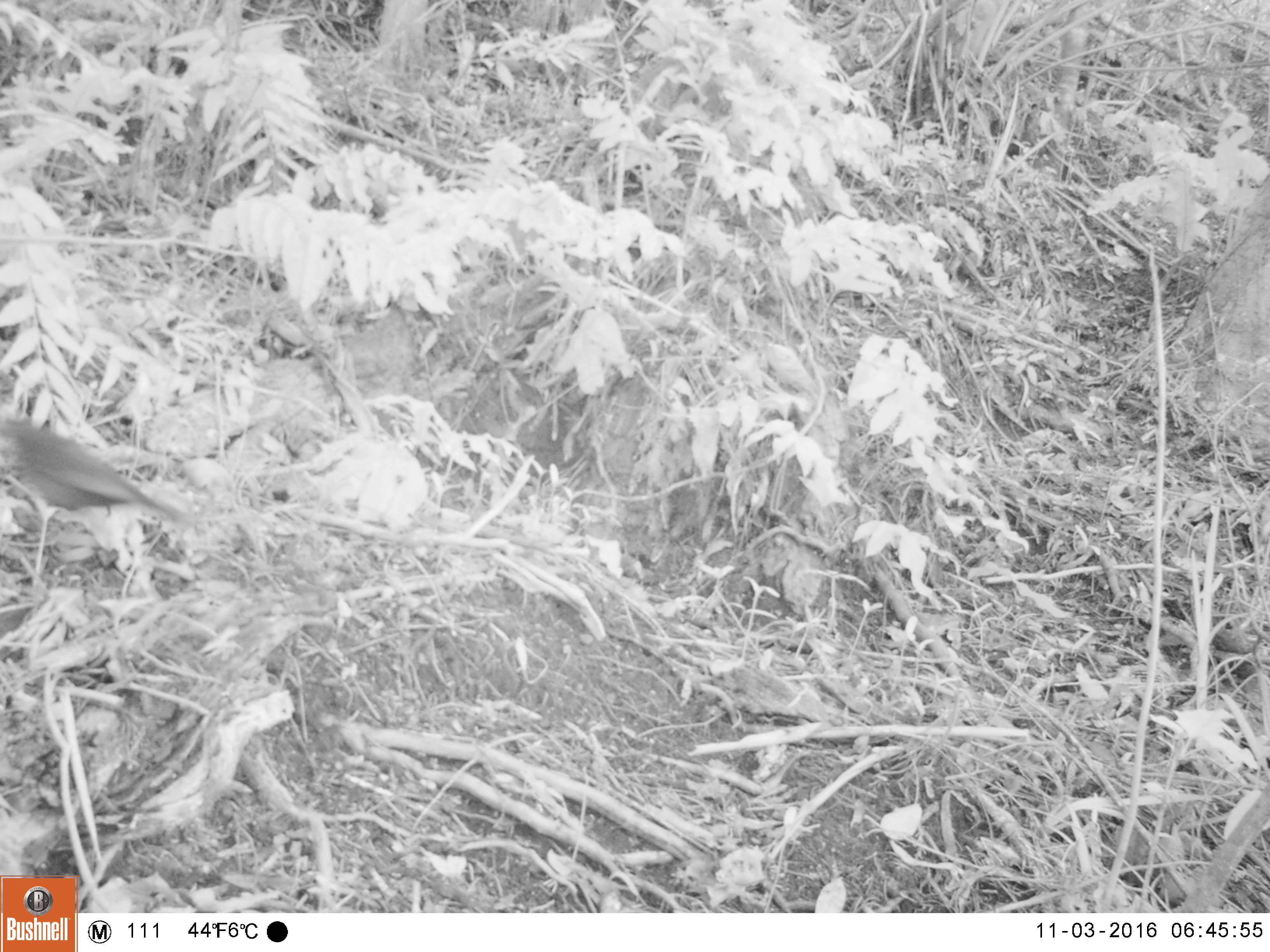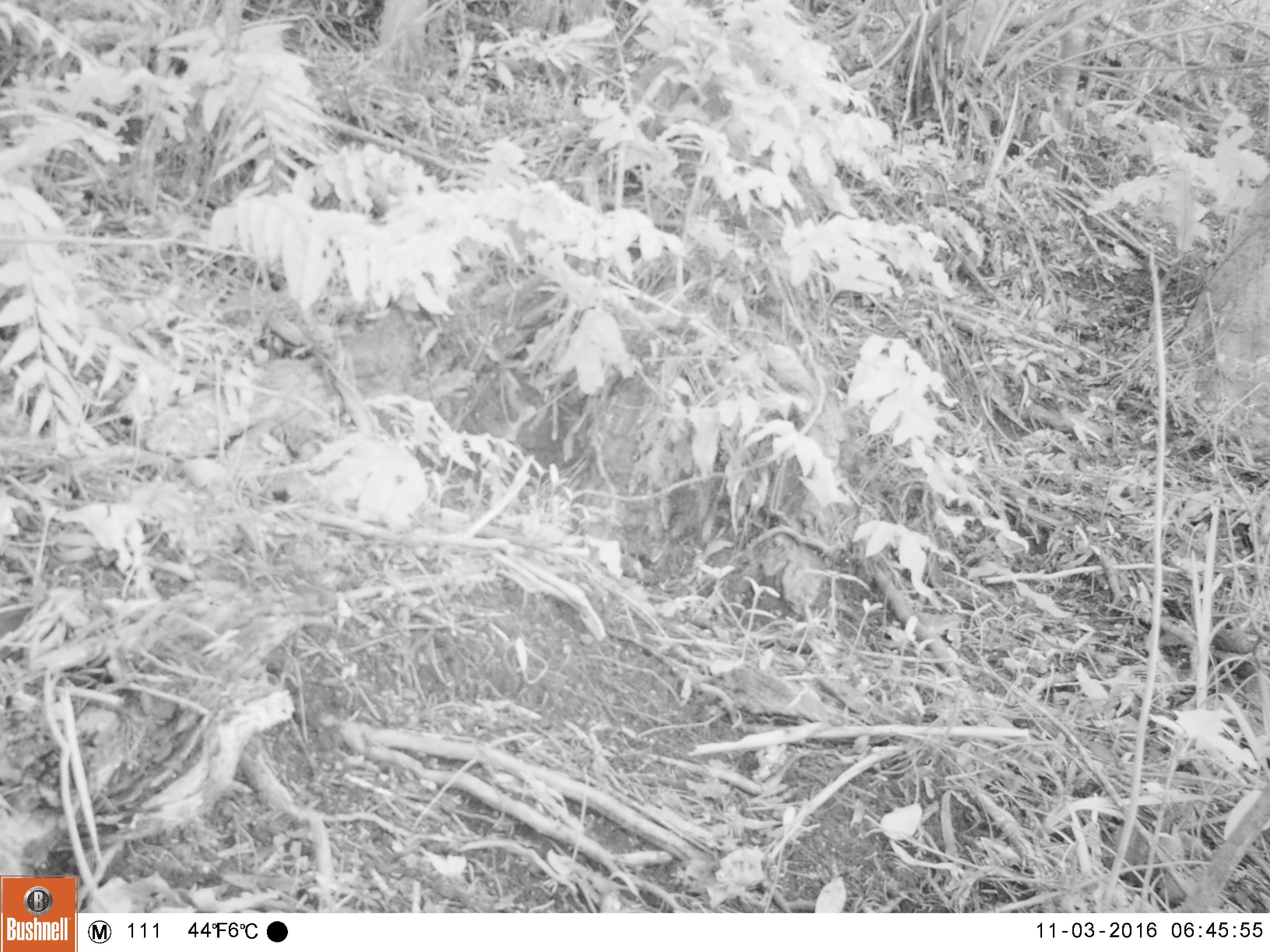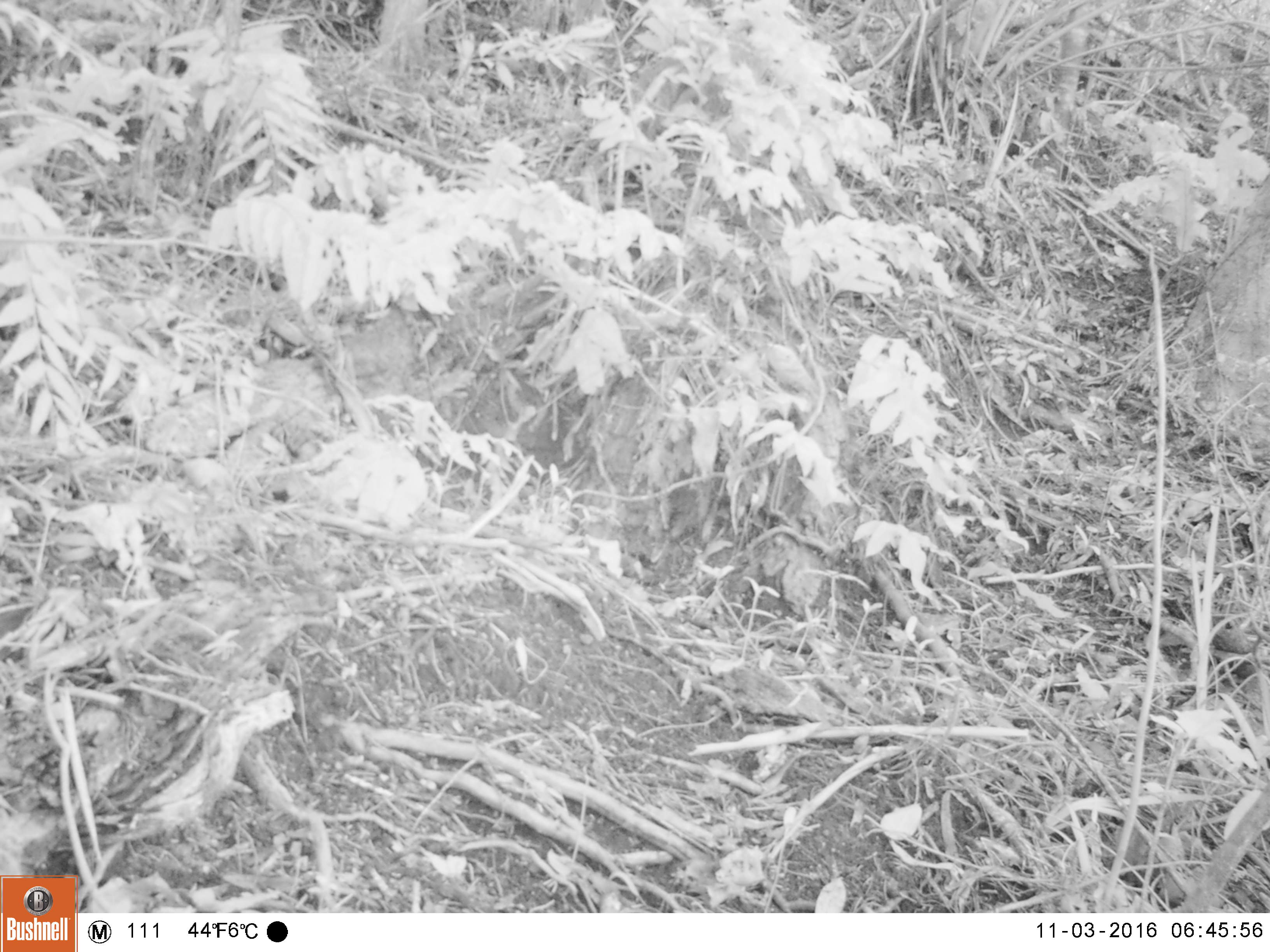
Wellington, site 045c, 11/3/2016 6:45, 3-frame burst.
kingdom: Animalia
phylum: Chordata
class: Aves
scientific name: Aves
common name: bird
Bird (Aves).